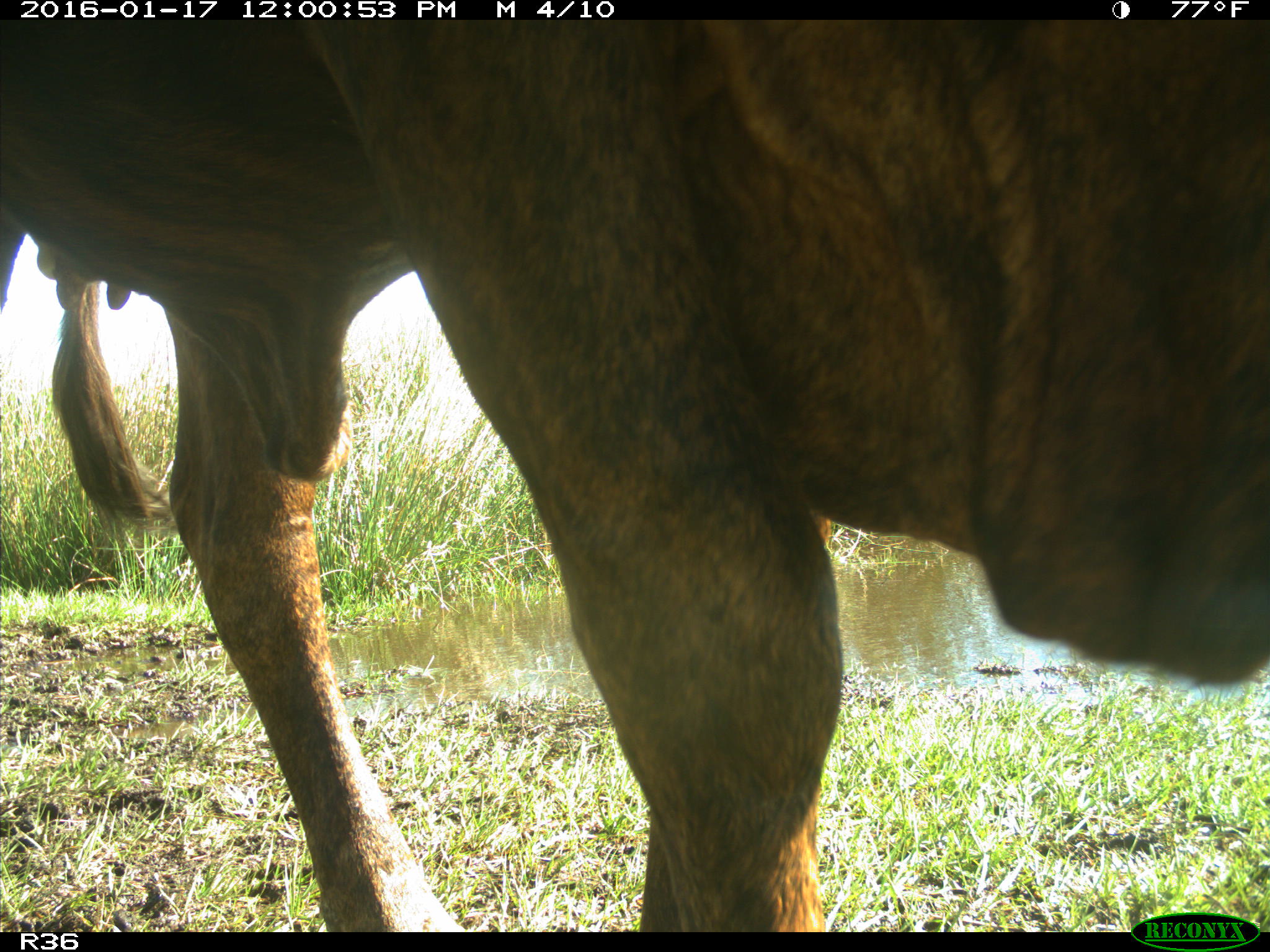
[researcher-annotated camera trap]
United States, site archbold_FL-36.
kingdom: Animalia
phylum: Chordata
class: Mammalia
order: Artiodactyla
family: Bovidae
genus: Bos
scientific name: Bos taurus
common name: domestic cow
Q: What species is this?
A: Bos taurus (domestic cow).